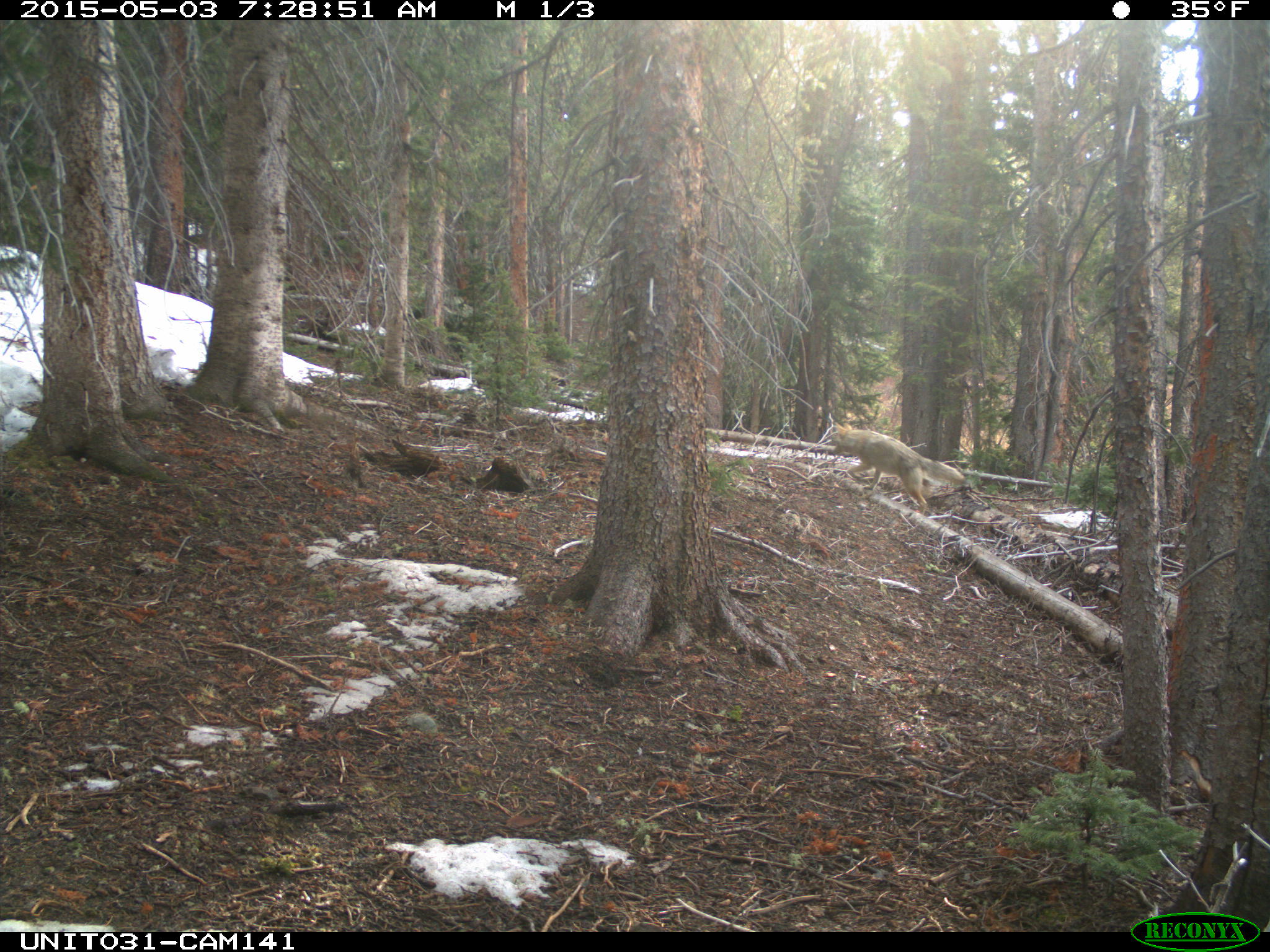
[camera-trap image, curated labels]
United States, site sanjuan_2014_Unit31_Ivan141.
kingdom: Animalia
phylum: Chordata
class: Mammalia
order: Carnivora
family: Canidae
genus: Canis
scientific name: Canis latrans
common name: coyote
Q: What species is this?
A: Canis latrans (coyote).